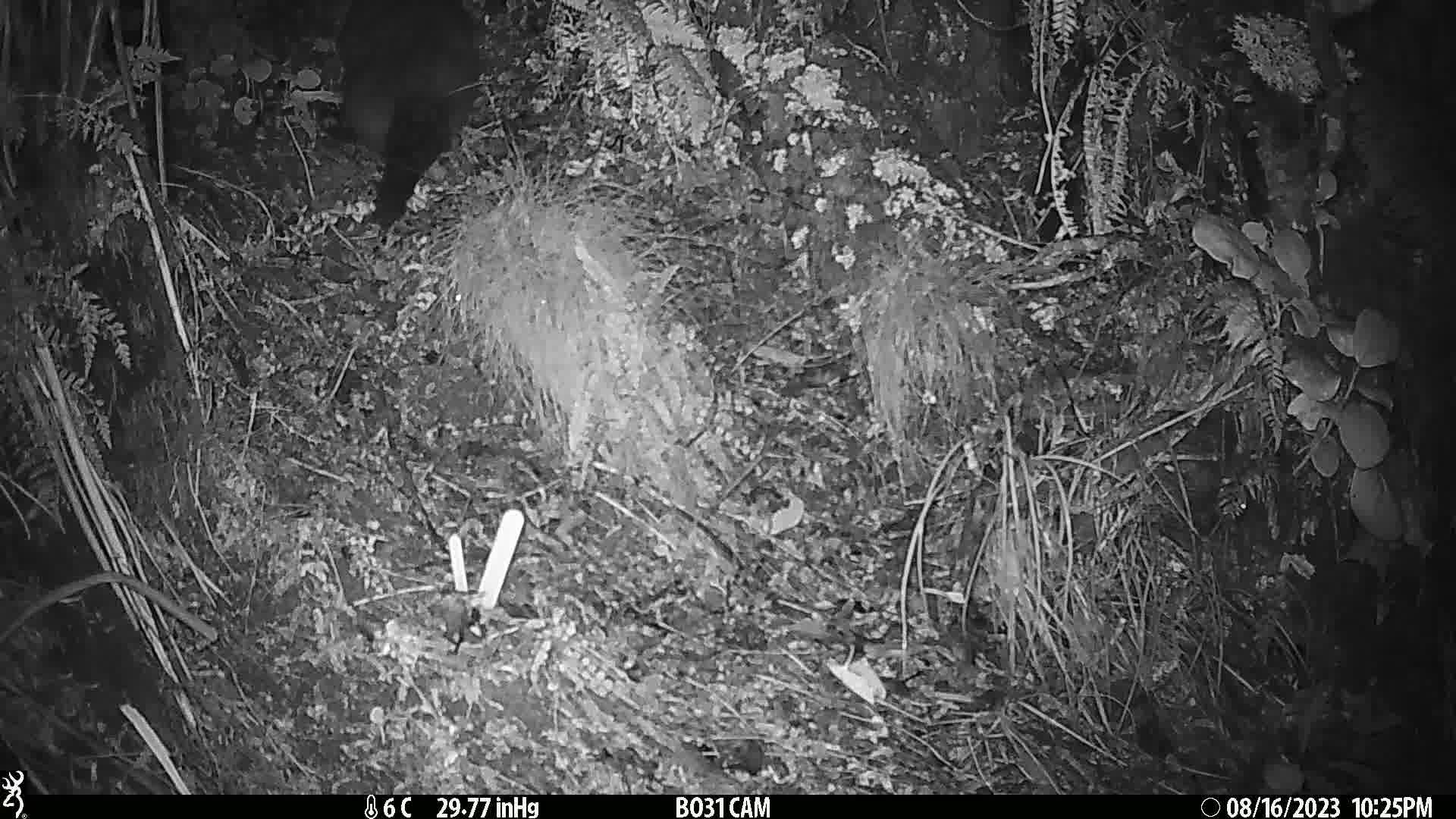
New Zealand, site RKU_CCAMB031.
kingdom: Animalia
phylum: Chordata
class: Mammalia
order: Diprotodontia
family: Phalangeridae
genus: Trichosurus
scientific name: Trichosurus vulpecula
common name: common brushtail possum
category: possum